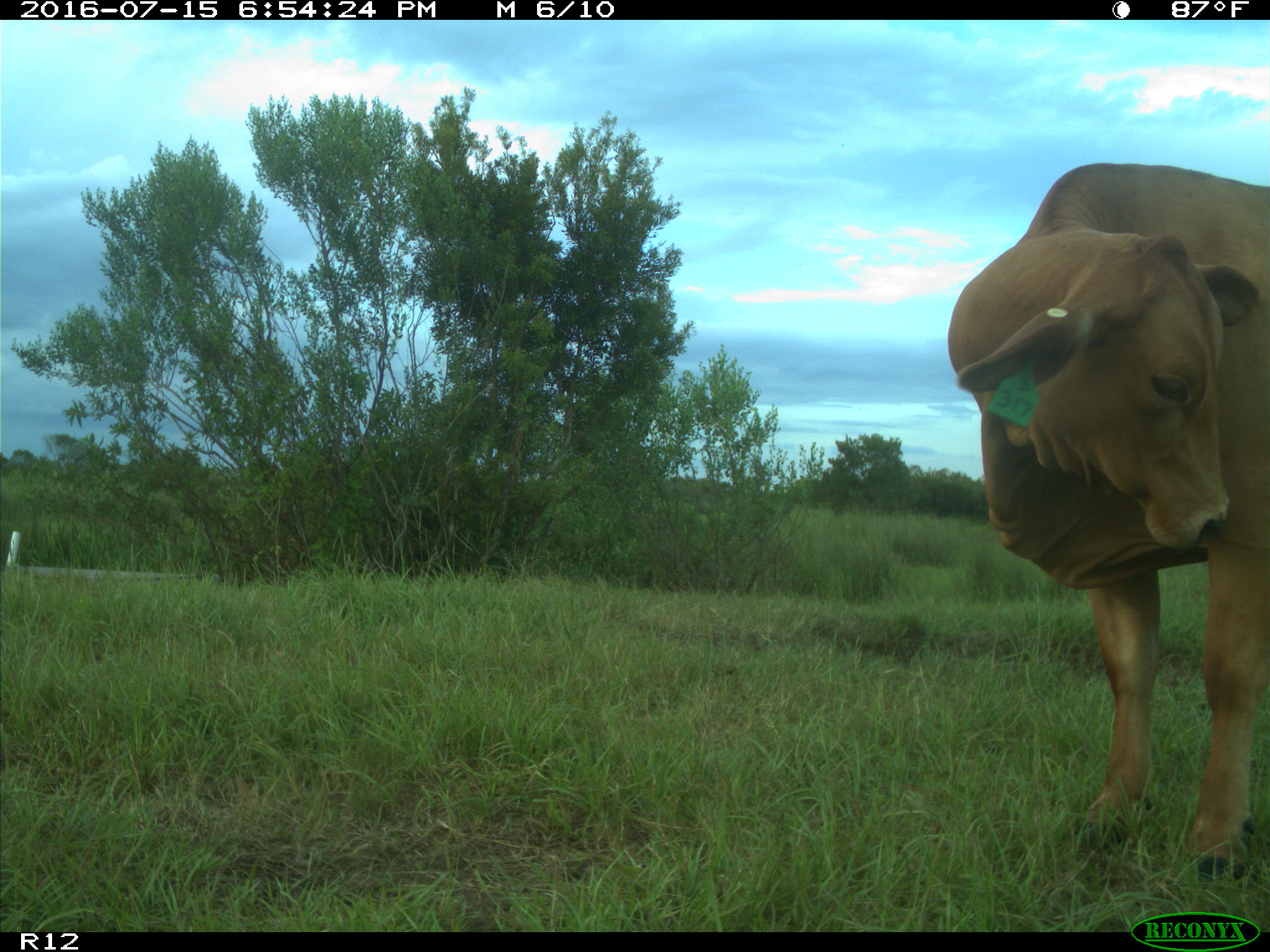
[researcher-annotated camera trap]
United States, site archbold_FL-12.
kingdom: Animalia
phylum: Chordata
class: Mammalia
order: Artiodactyla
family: Bovidae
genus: Bos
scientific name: Bos taurus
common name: domestic cow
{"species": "Bos taurus (domestic cow)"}